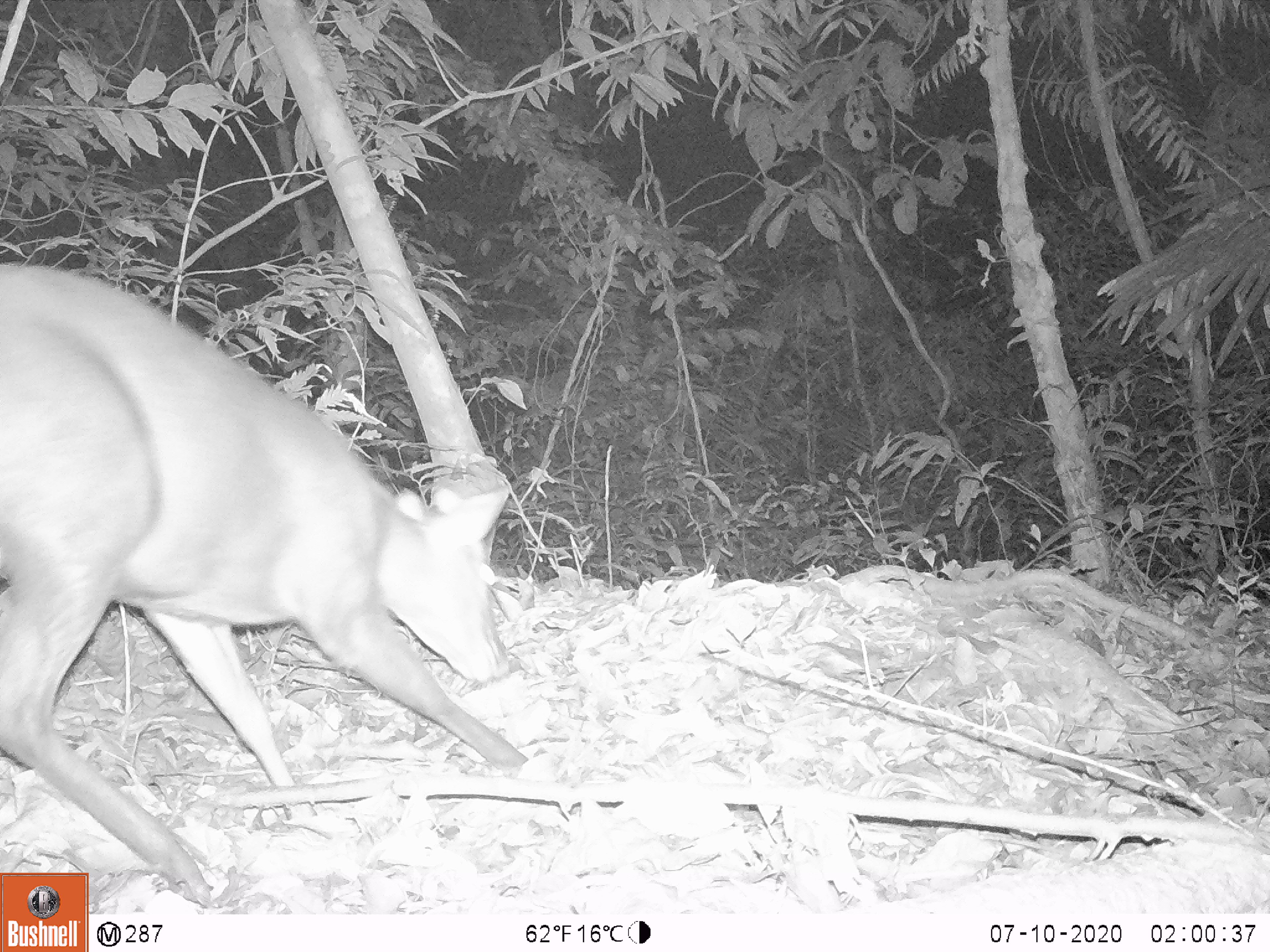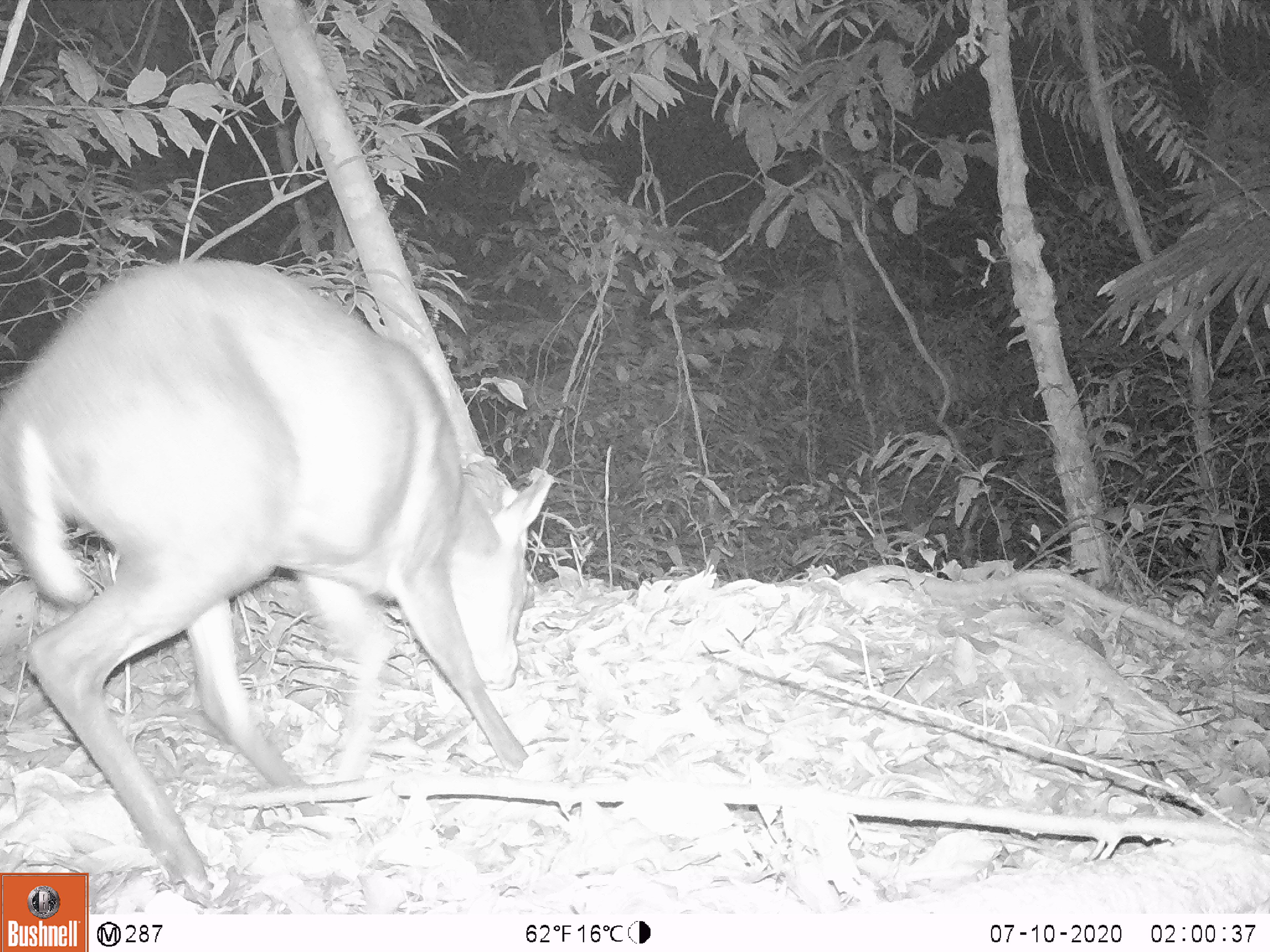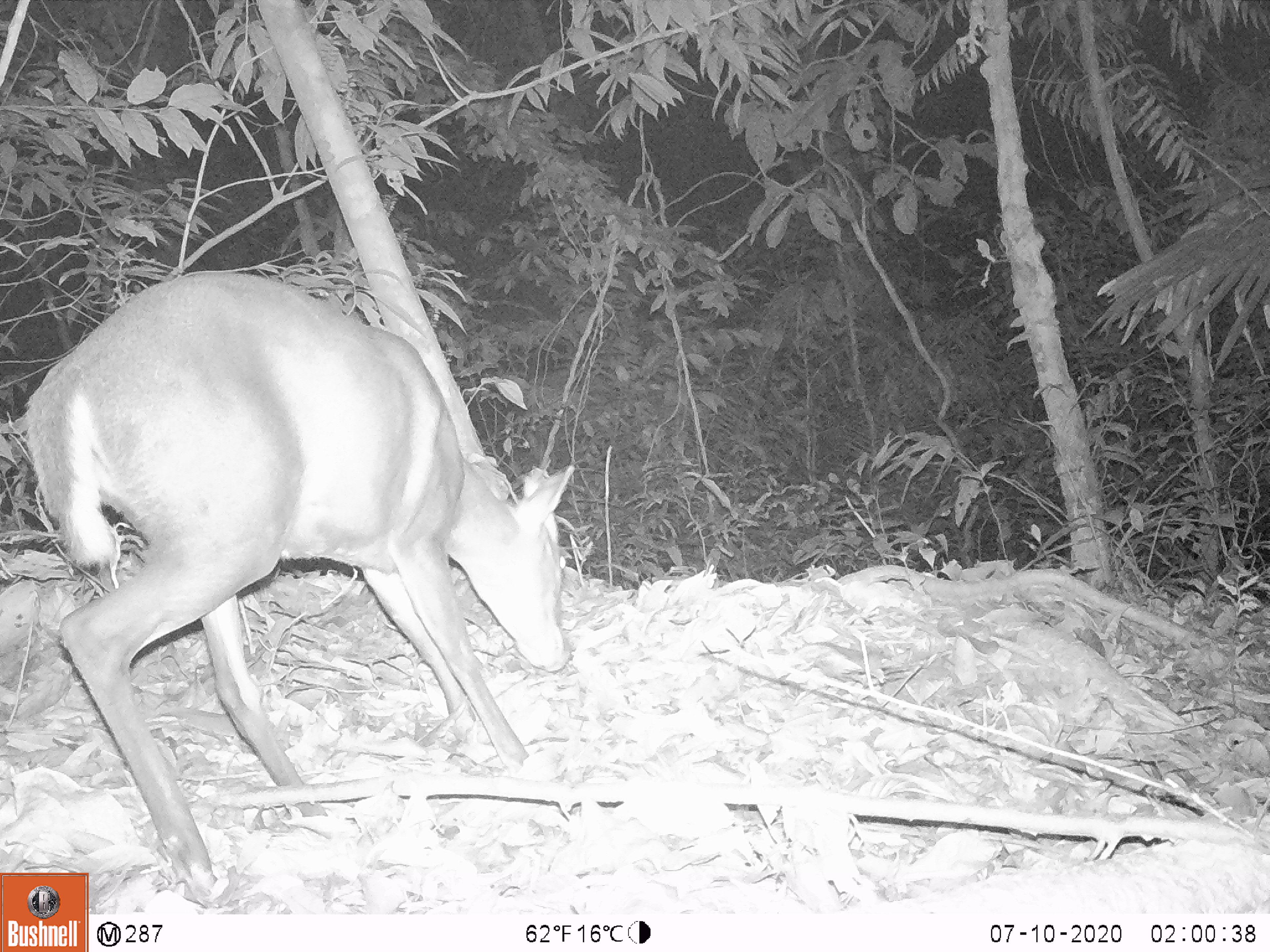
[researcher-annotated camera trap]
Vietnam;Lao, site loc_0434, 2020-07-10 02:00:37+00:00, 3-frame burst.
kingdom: Animalia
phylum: Chordata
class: Mammalia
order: Artiodactyla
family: Cervidae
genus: Muntiacus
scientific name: Muntiacus rooseveltorum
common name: roosevelt's muntjac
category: roosevelts muntjac group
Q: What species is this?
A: Roosevelts muntjac group (roosevelt's muntjac) (Muntiacus rooseveltorum).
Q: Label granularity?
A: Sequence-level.